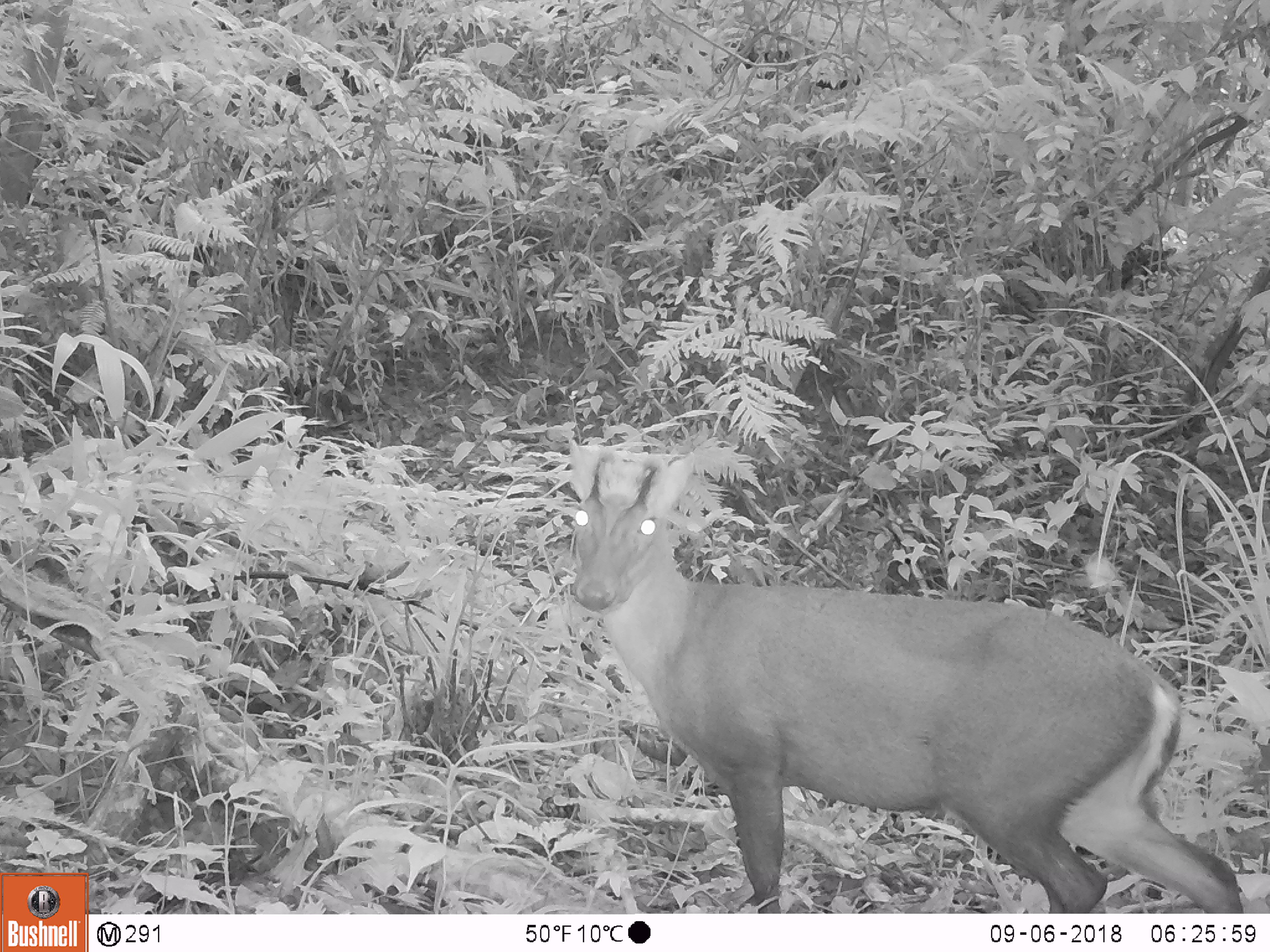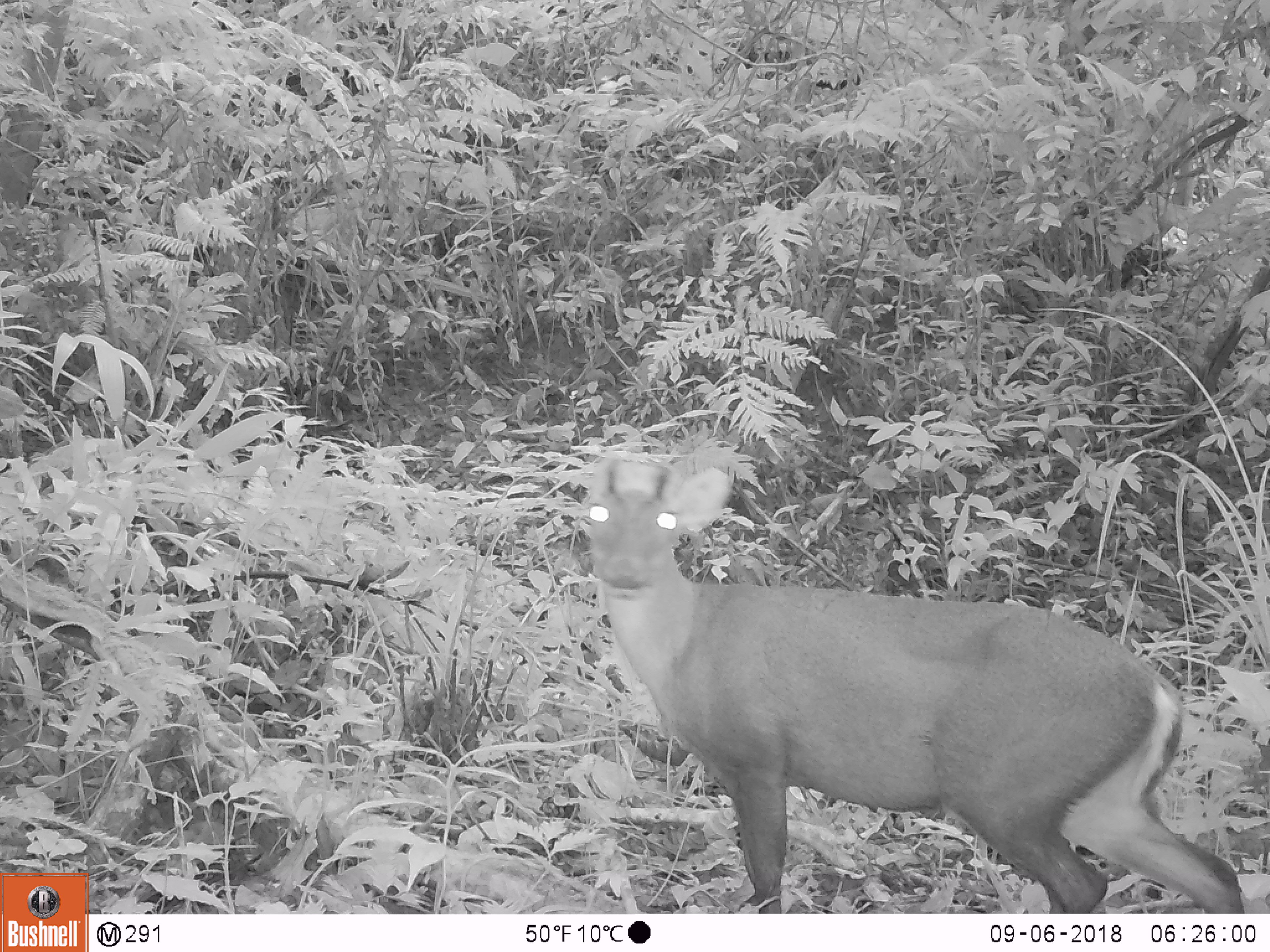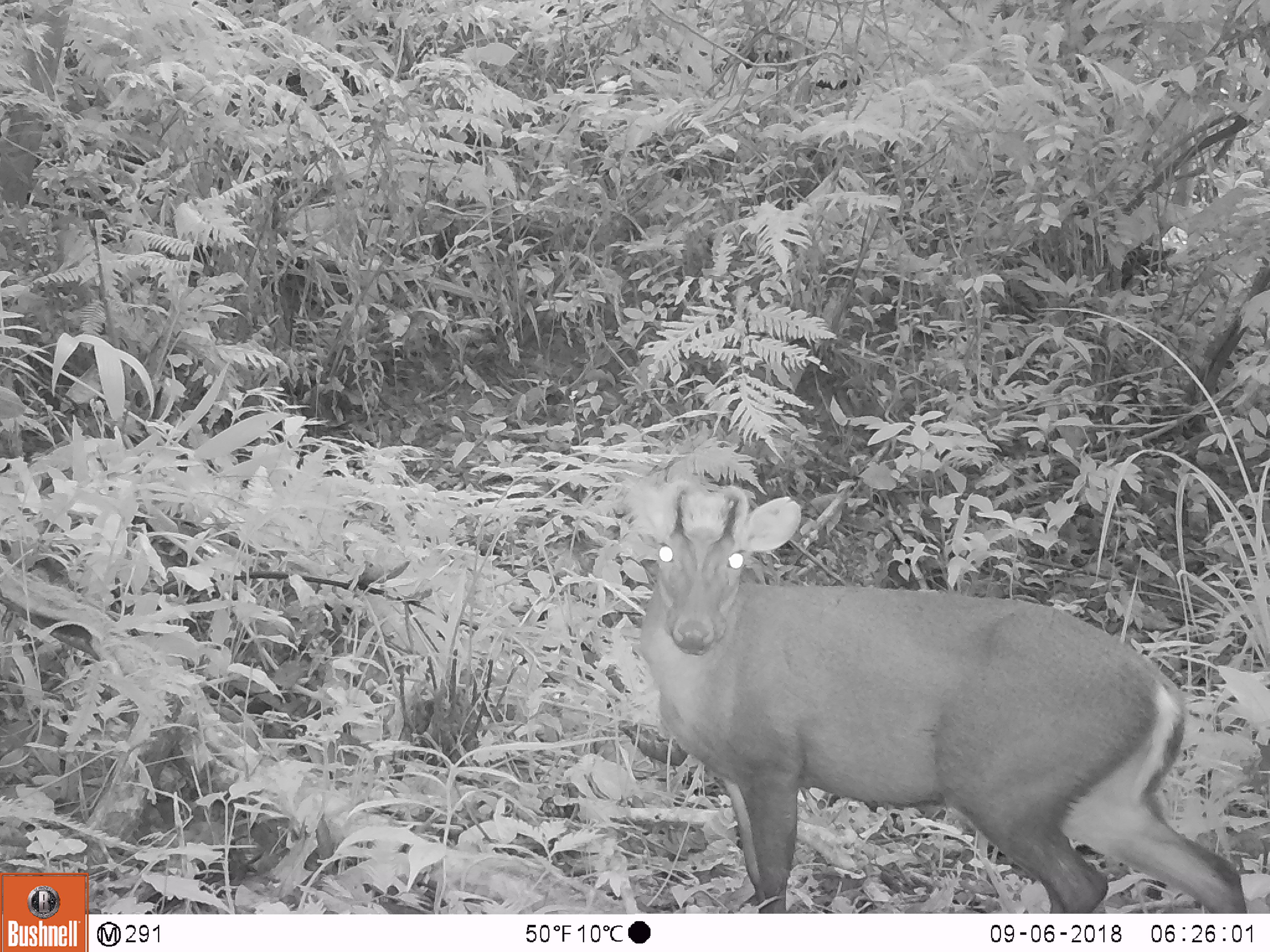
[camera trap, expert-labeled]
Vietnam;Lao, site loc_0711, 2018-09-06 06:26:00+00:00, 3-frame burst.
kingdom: Animalia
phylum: Chordata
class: Mammalia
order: Artiodactyla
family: Cervidae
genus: Muntiacus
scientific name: Muntiacus rooseveltorum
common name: roosevelt's muntjac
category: roosevelts muntjac group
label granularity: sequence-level